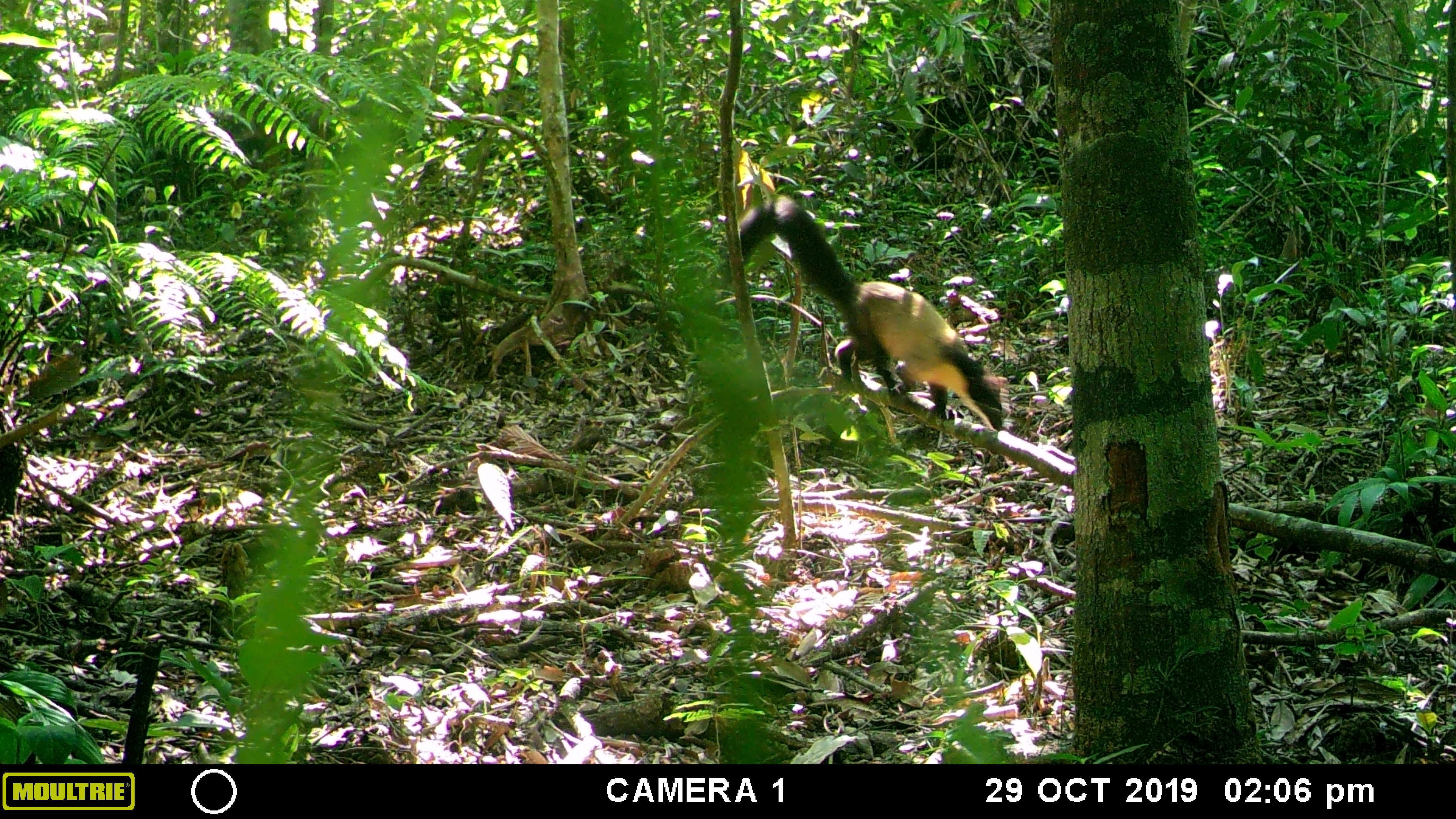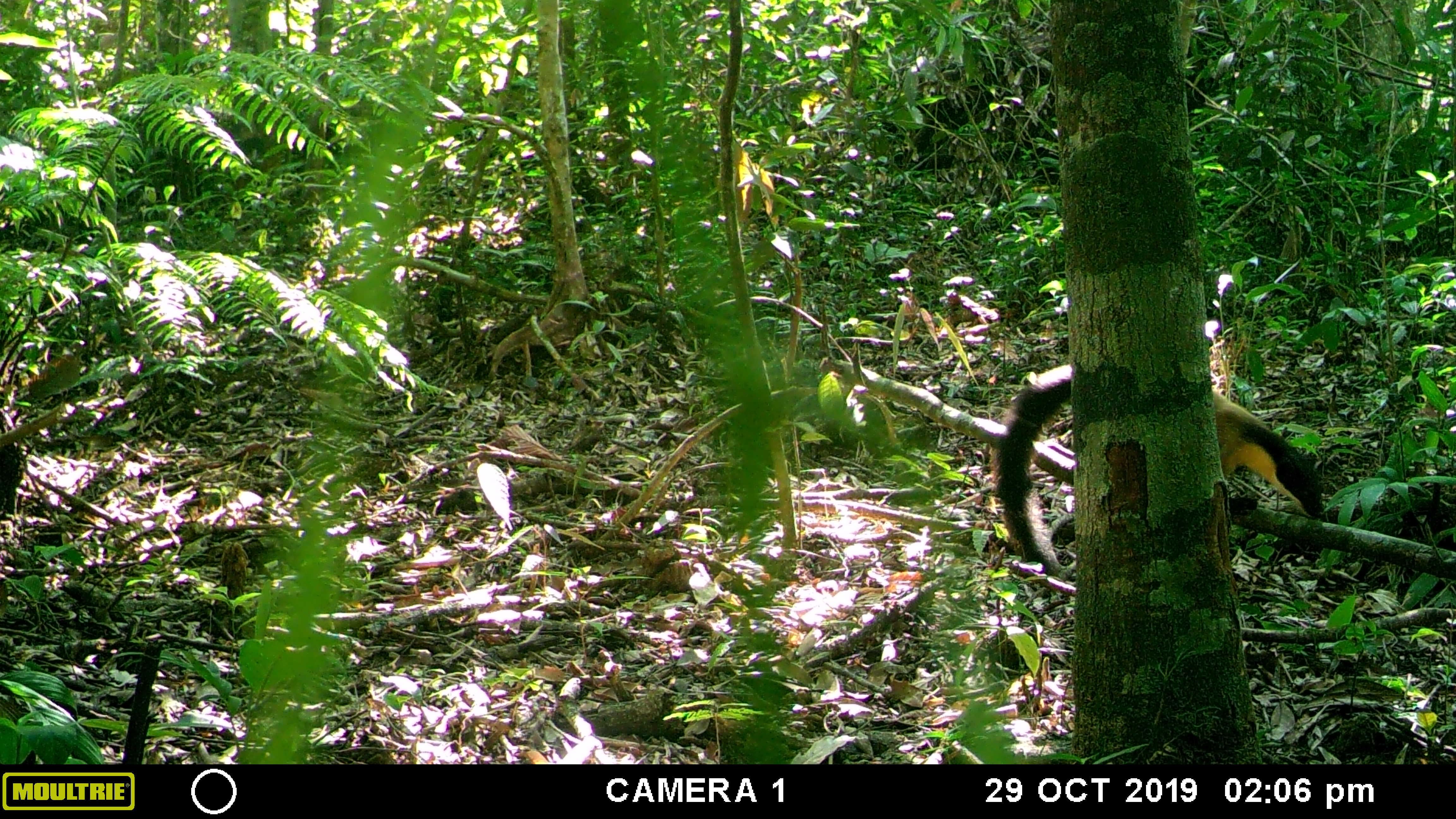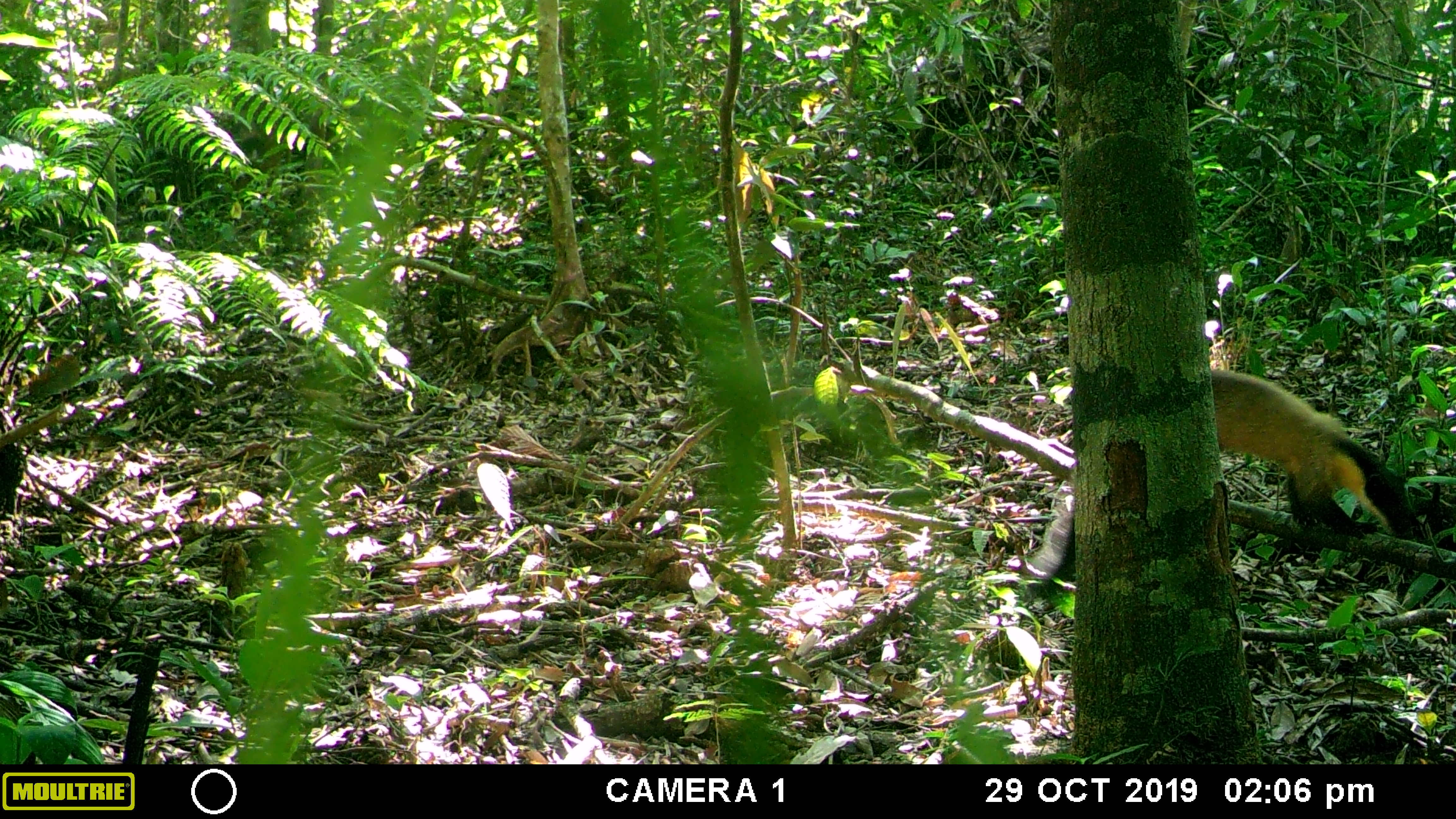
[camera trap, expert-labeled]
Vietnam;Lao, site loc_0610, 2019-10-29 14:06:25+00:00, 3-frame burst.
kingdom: Animalia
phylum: Chordata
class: Mammalia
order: Carnivora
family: Mustelidae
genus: Martes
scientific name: Martes flavigula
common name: yellow-throated marten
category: yellow throated marten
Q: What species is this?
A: Yellow throated marten (yellow-throated marten) (Martes flavigula).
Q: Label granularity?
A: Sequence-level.